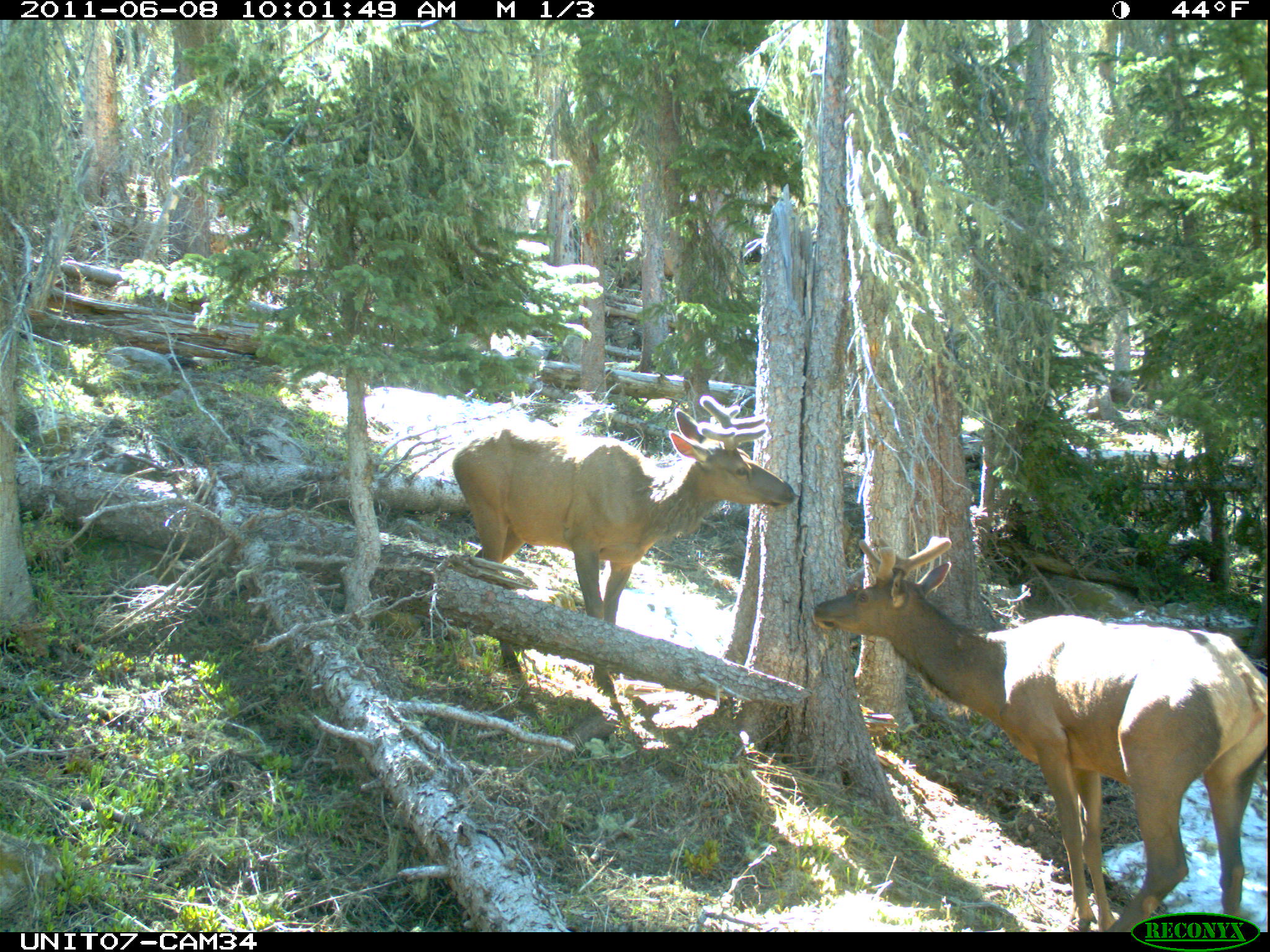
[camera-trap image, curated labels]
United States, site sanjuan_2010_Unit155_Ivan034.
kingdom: Animalia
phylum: Chordata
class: Mammalia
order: Artiodactyla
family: Cervidae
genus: Cervus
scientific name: Cervus elaphus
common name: red deer